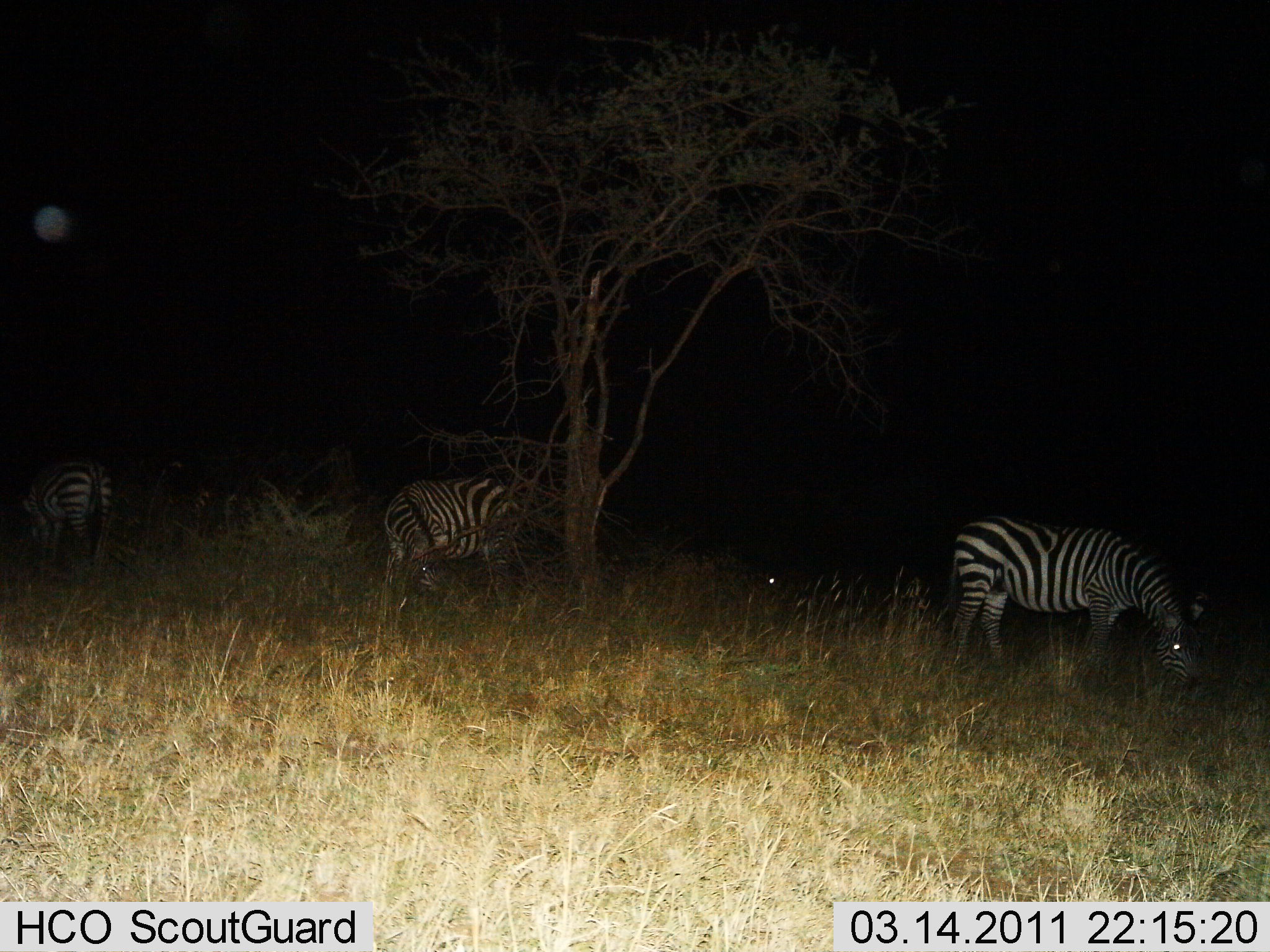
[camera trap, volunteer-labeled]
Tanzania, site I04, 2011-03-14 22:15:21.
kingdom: Animalia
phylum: Chordata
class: Mammalia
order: Perissodactyla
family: Equidae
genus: Equus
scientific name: Equus quagga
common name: plains zebra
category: zebra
Zebra (plains zebra) (Equus quagga), count 3. Behavior (volunteer vote fractions): standing 42%, resting 0%, moving 8%, interacting 0%. Young present (vote fraction): 0%. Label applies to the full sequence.